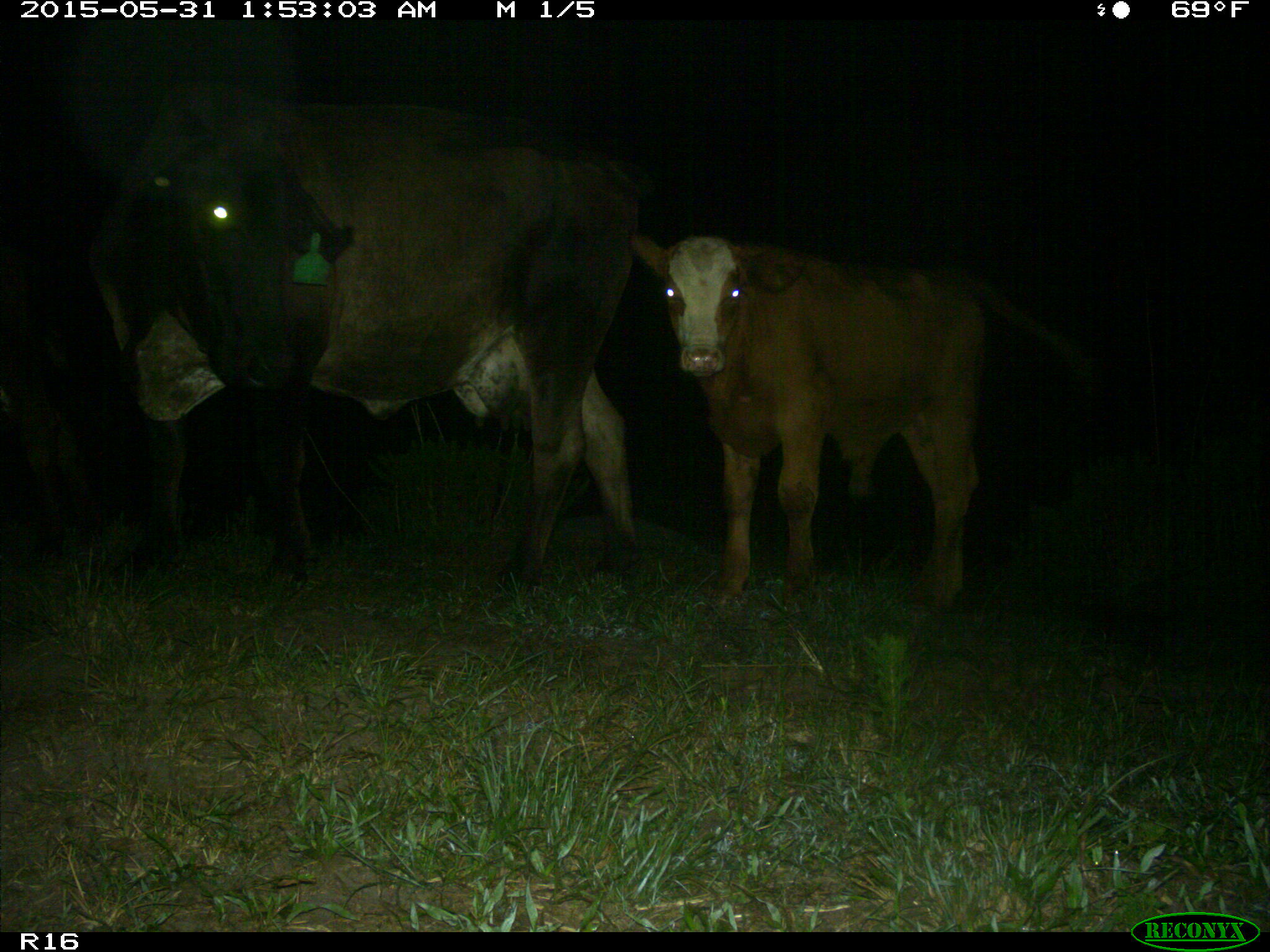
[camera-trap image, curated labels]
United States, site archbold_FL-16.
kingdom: Animalia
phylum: Chordata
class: Mammalia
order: Artiodactyla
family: Bovidae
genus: Bos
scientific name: Bos taurus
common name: domestic cow